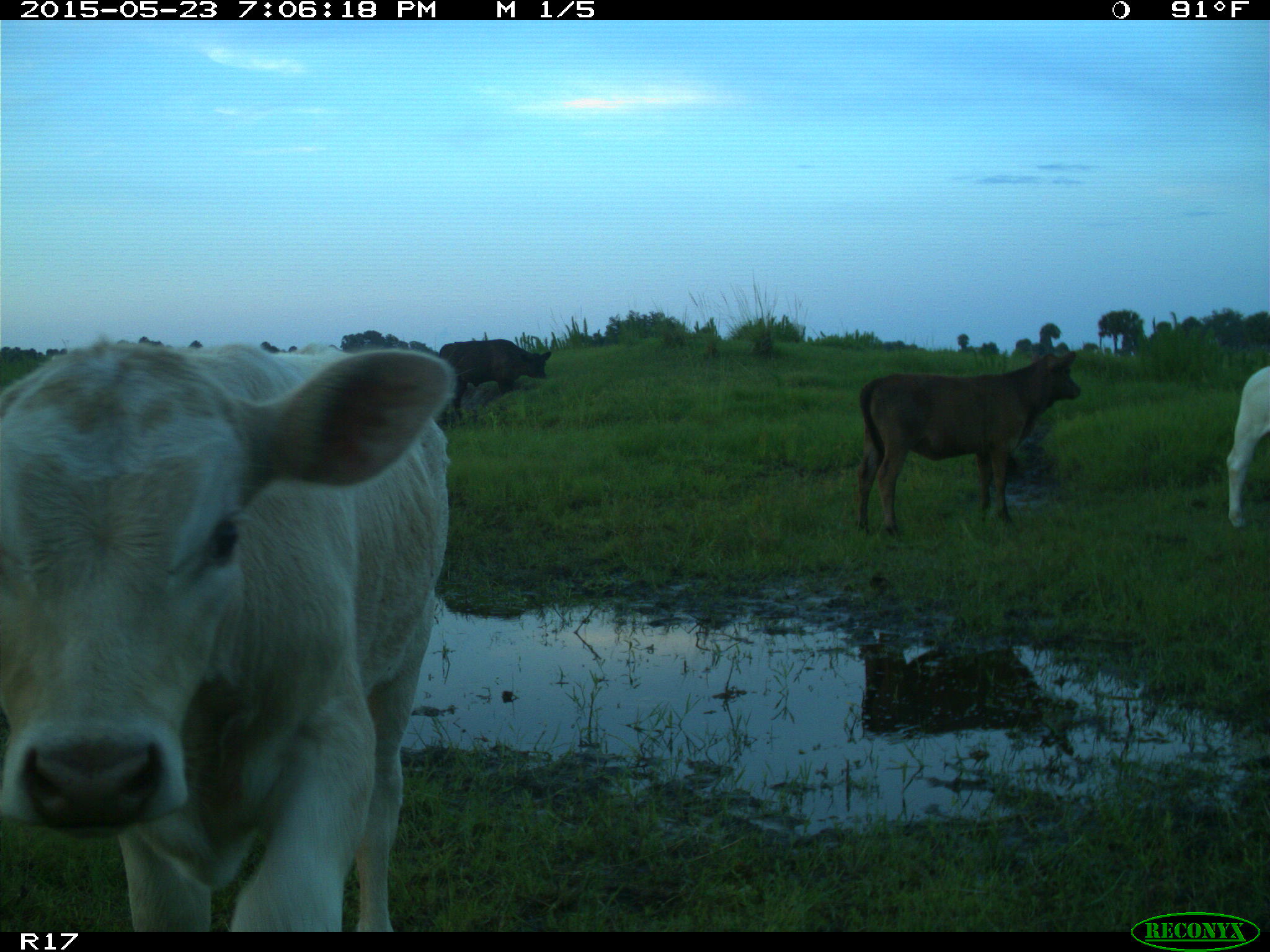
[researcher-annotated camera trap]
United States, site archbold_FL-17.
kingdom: Animalia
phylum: Chordata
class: Mammalia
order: Artiodactyla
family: Bovidae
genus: Bos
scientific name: Bos taurus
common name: domestic cow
Bos taurus (domestic cow).